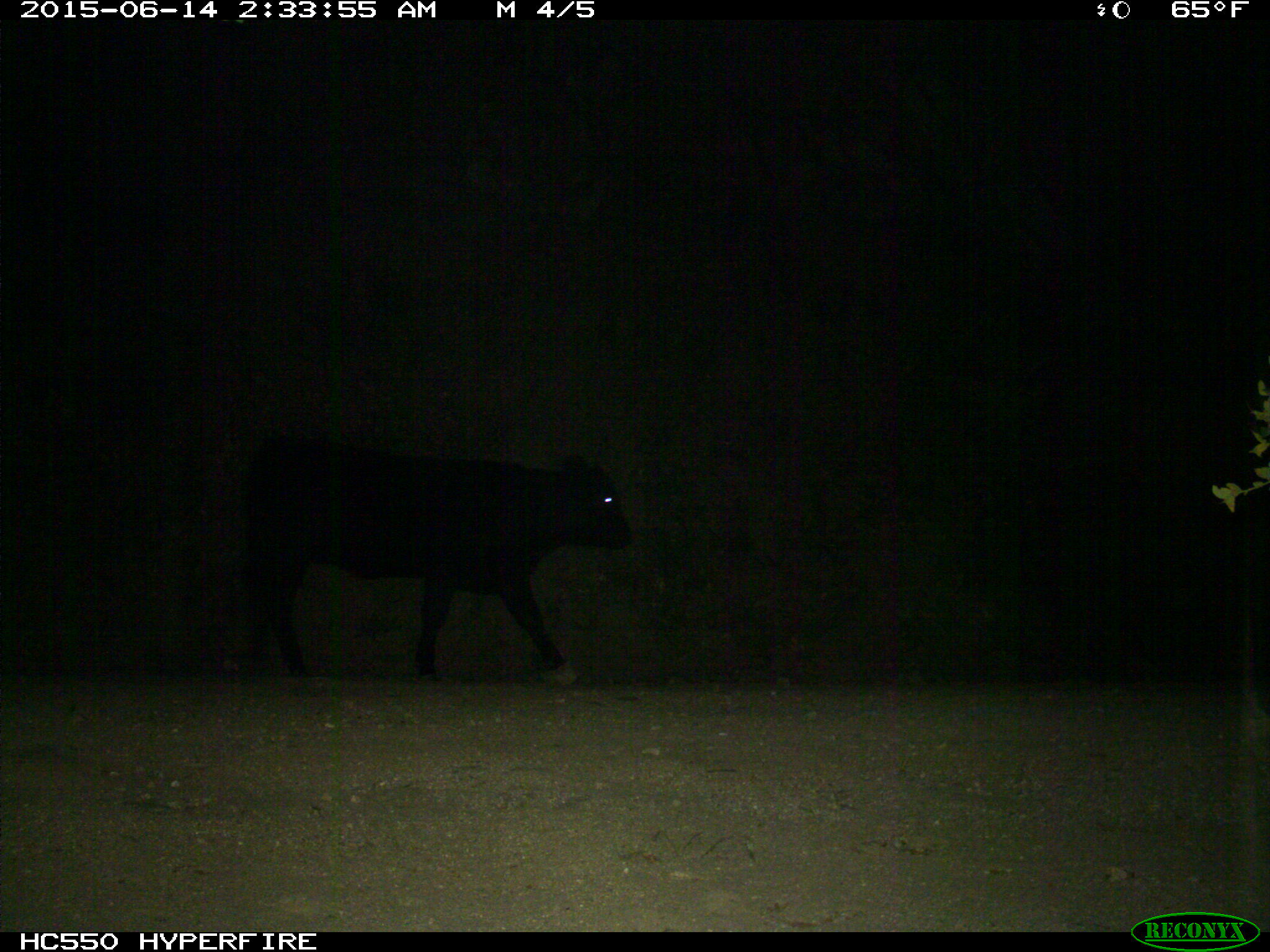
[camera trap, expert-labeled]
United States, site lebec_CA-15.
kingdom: Animalia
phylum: Chordata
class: Mammalia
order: Artiodactyla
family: Bovidae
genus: Bos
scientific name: Bos taurus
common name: domestic cow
Bos taurus (domestic cow).